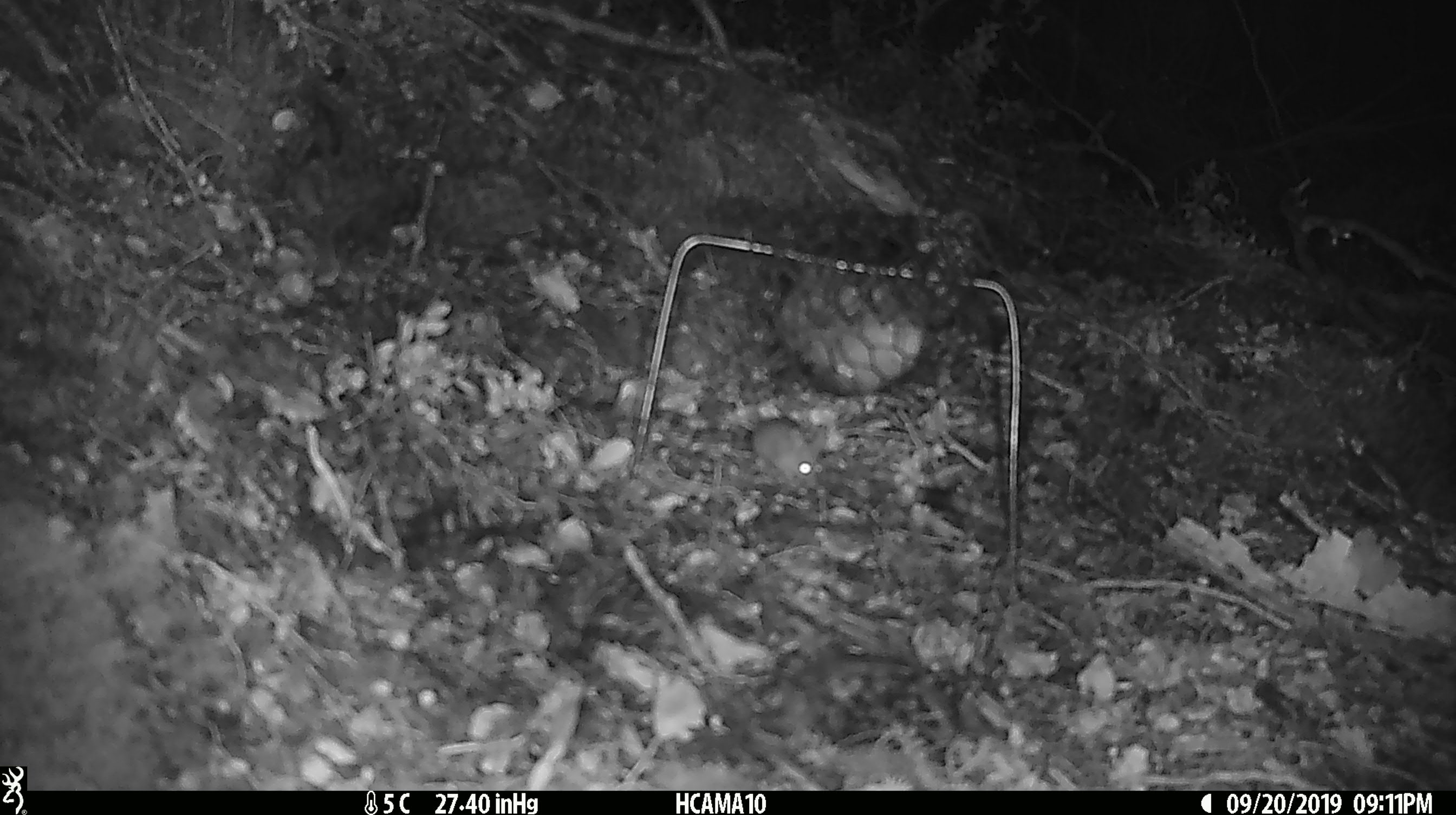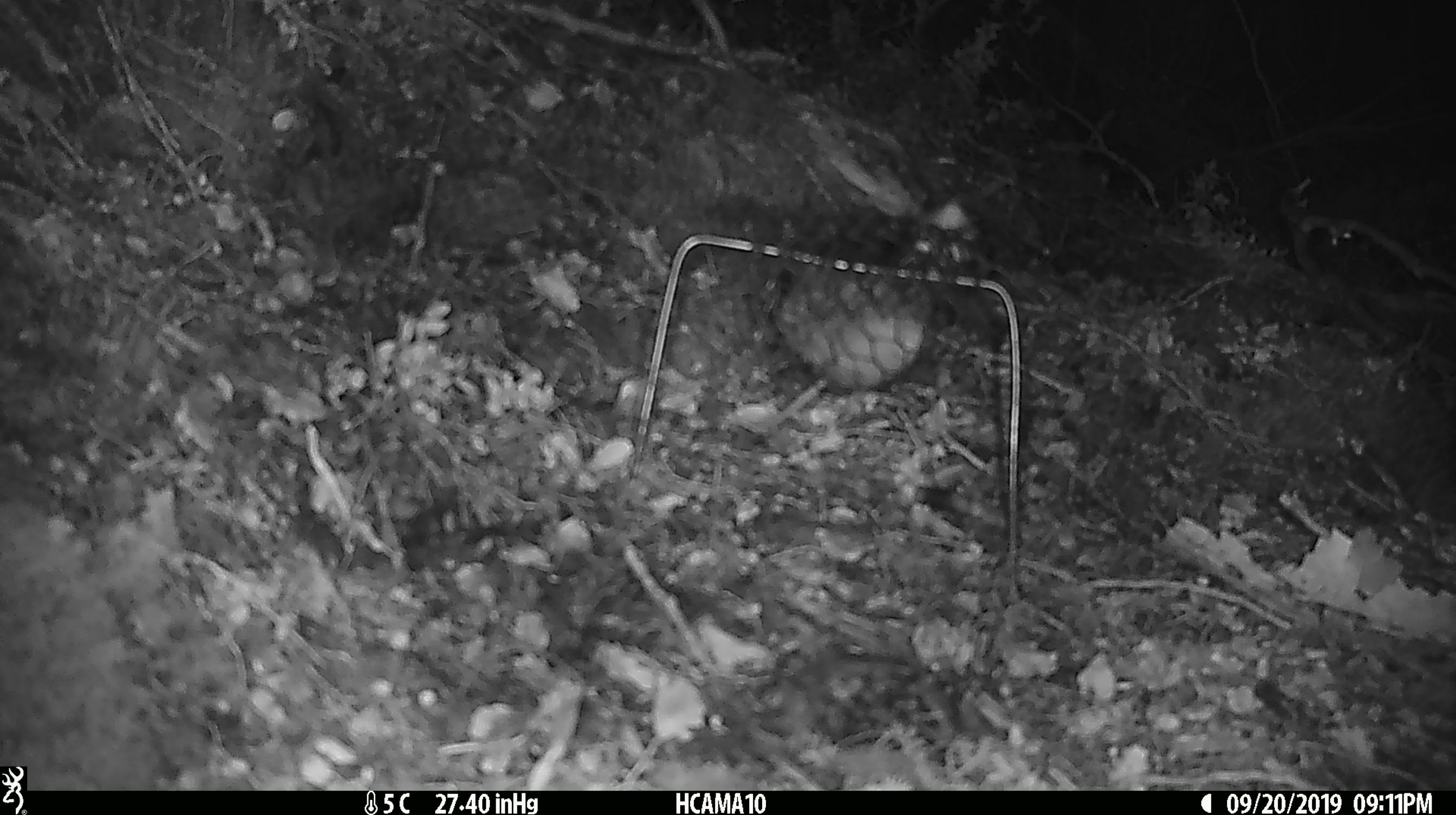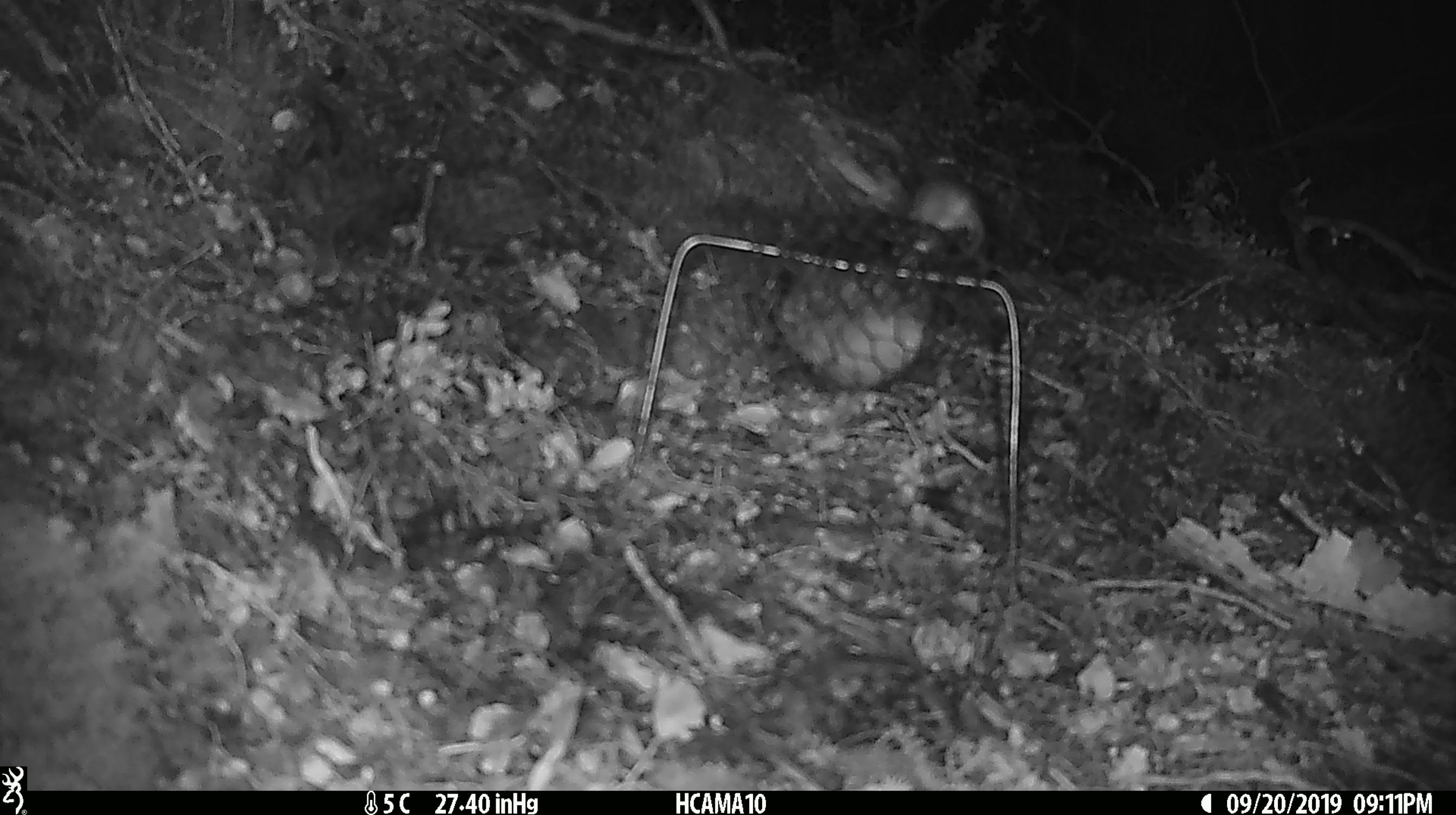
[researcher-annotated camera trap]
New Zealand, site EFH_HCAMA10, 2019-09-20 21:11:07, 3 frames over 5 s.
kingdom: Animalia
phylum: Chordata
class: Mammalia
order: Rodentia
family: Muridae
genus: Mus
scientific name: Mus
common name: mouse